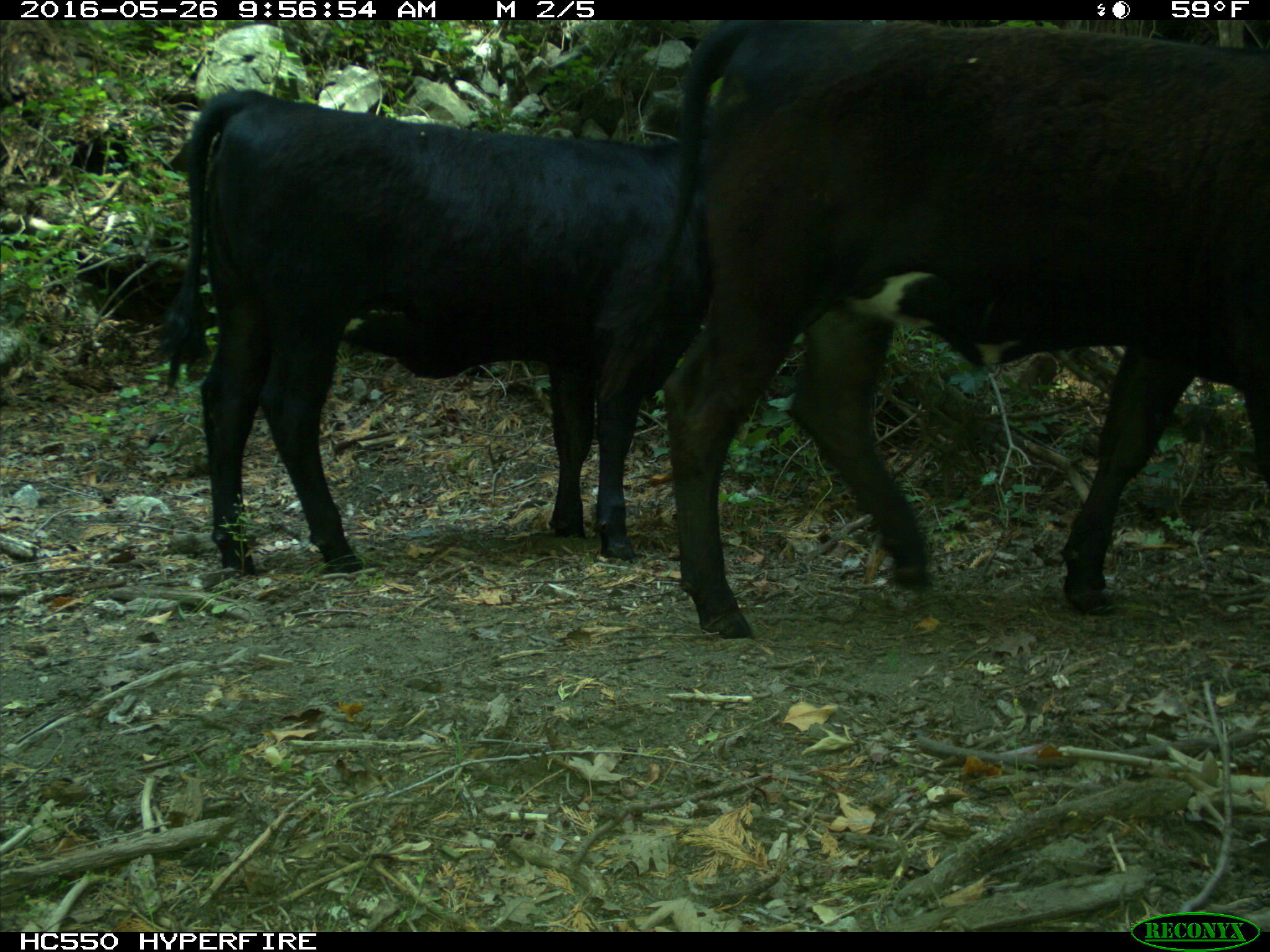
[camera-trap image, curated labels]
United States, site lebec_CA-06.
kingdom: Animalia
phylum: Chordata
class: Mammalia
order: Artiodactyla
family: Bovidae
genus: Bos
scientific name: Bos taurus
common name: domestic cow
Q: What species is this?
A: Bos taurus (domestic cow).